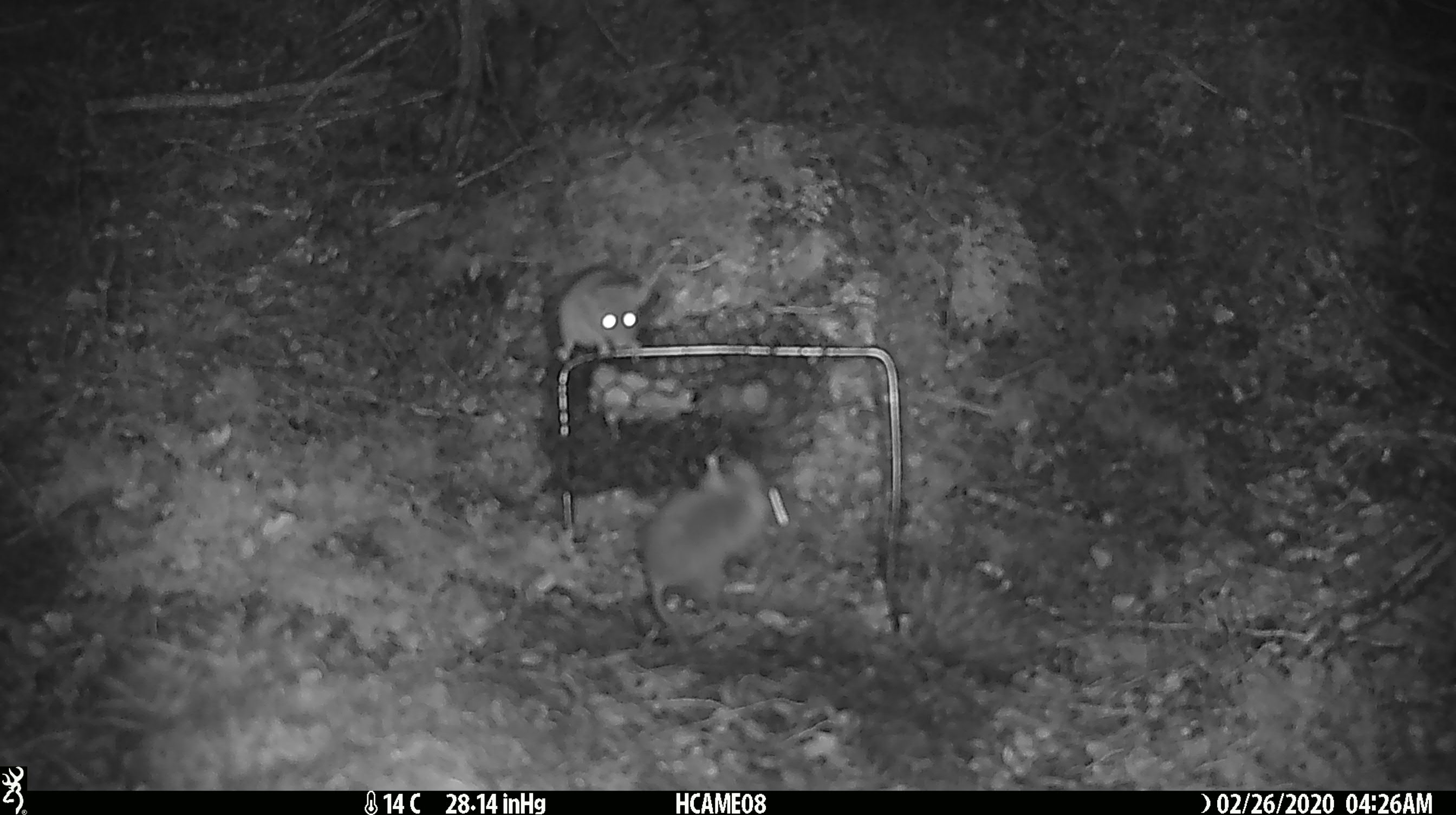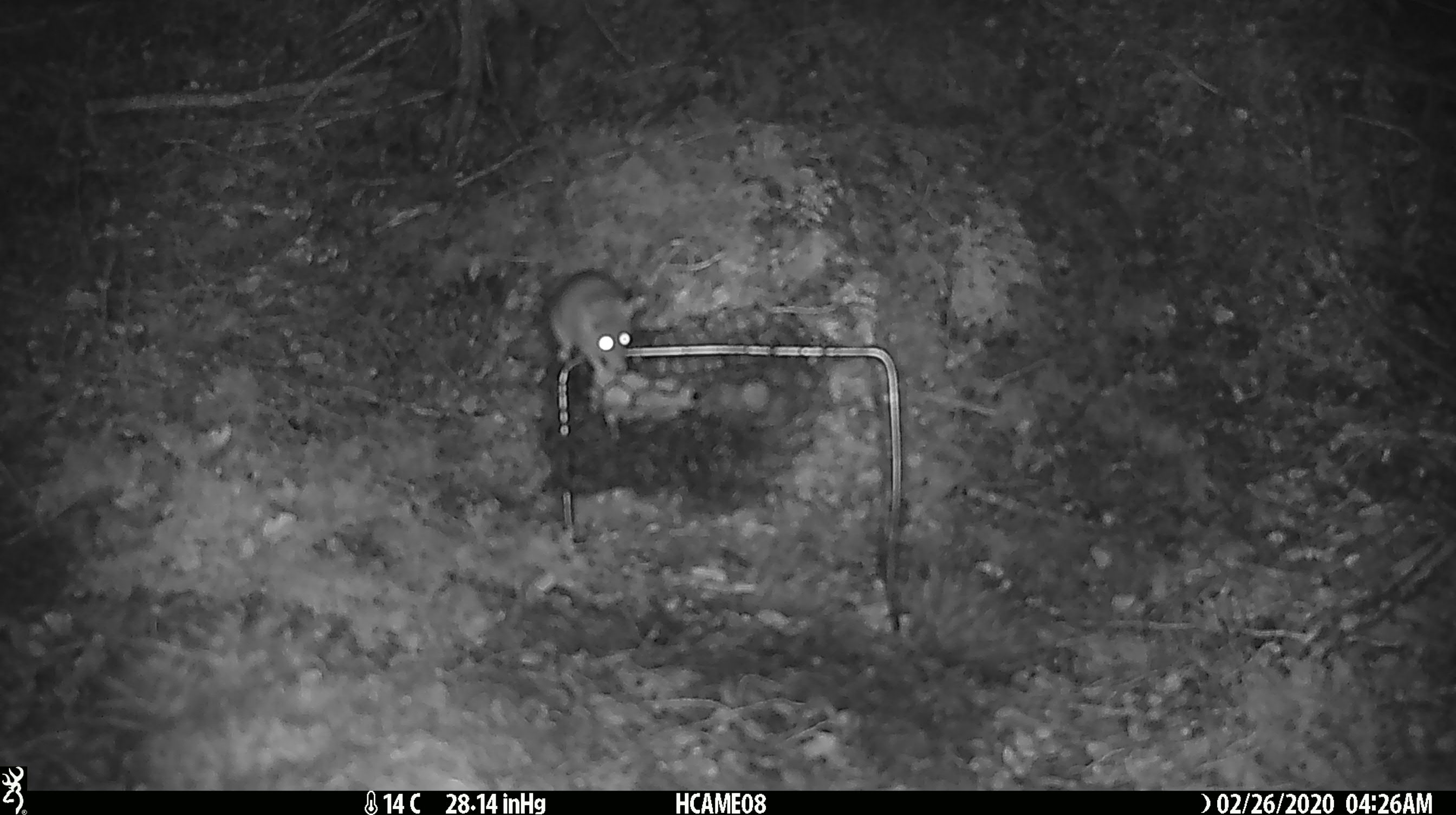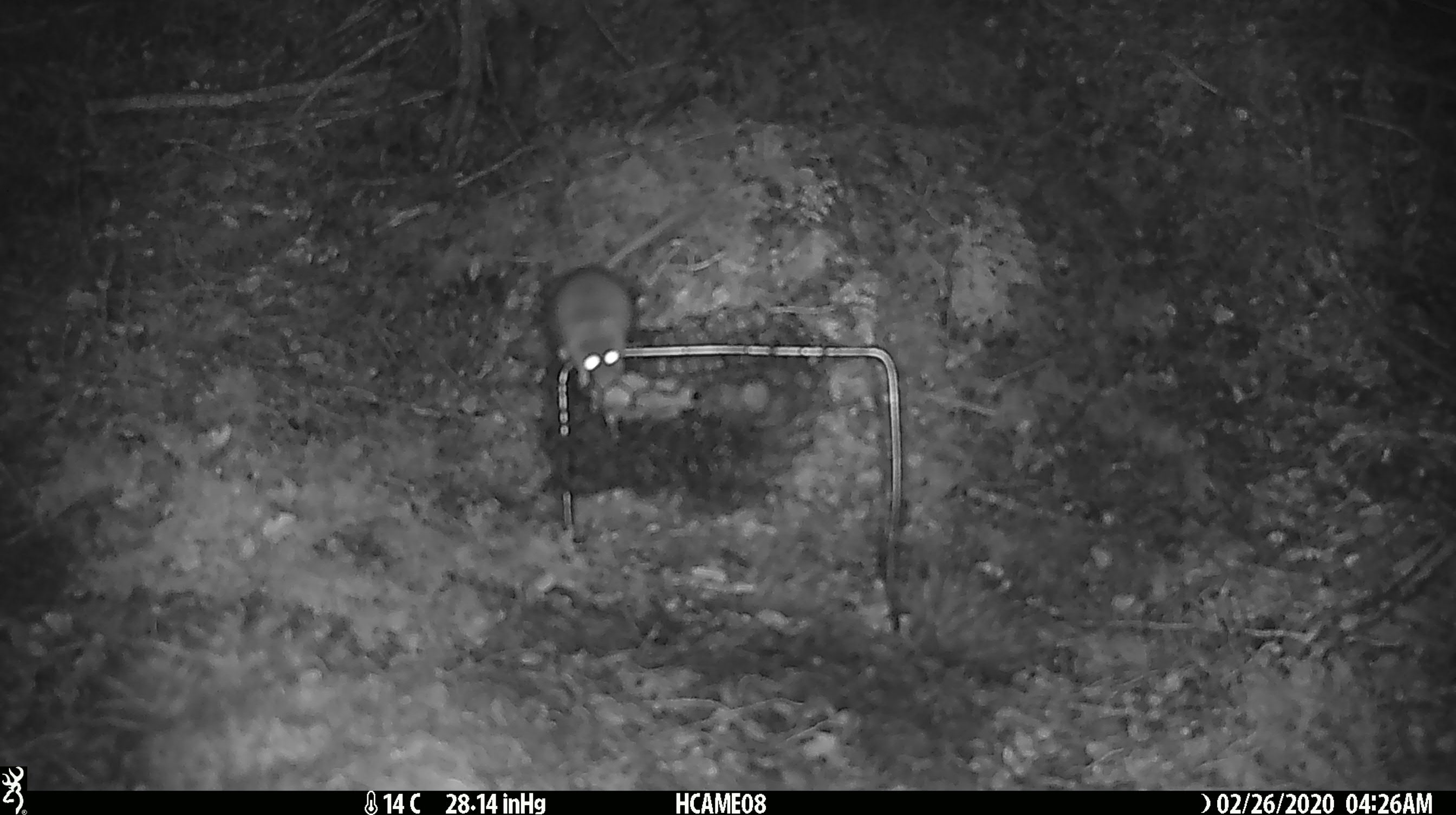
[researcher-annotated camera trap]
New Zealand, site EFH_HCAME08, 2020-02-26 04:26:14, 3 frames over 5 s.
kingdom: Animalia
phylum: Chordata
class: Mammalia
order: Rodentia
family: Muridae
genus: Mus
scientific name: Mus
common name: mouse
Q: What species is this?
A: Mouse (Mus).